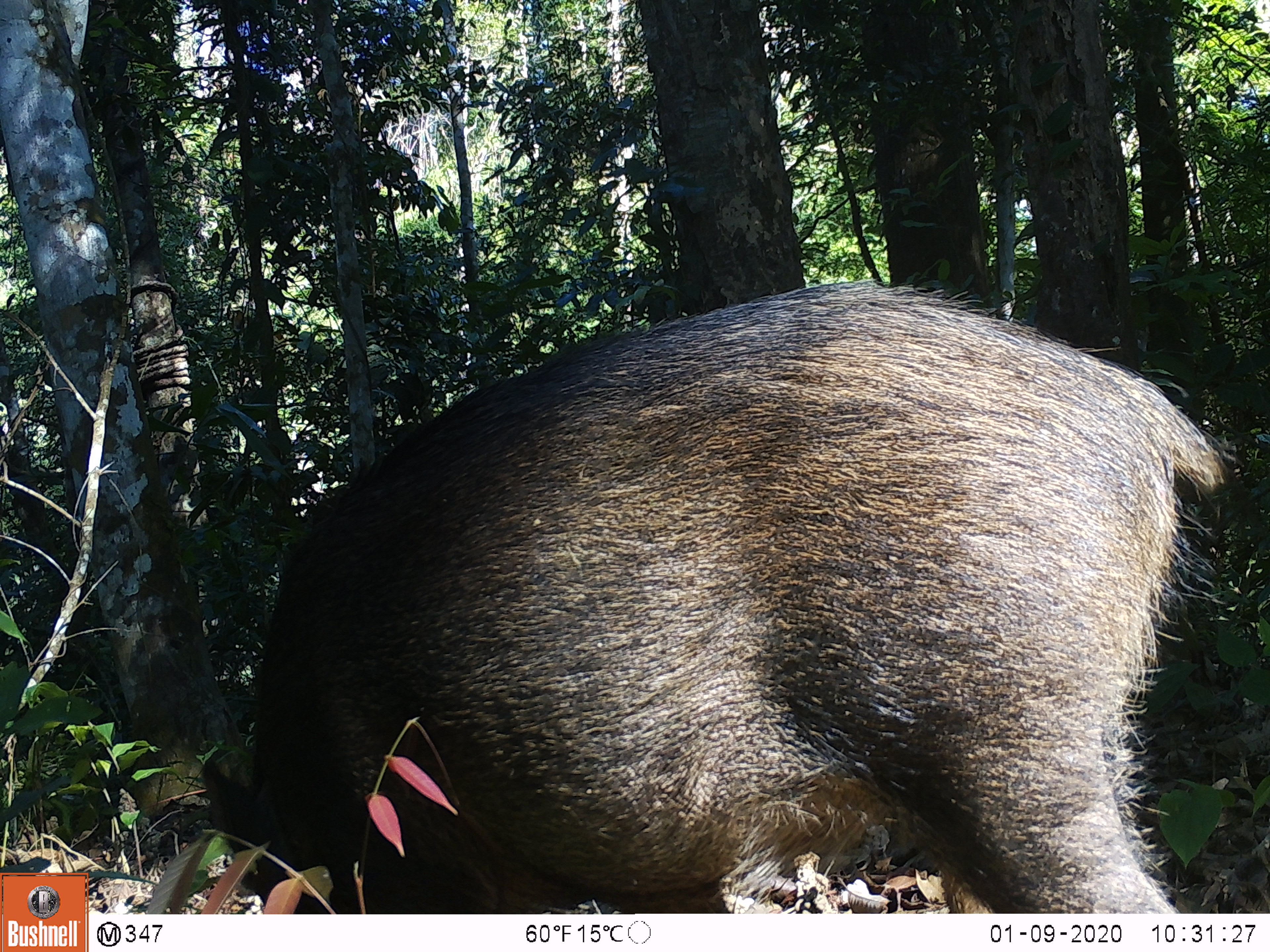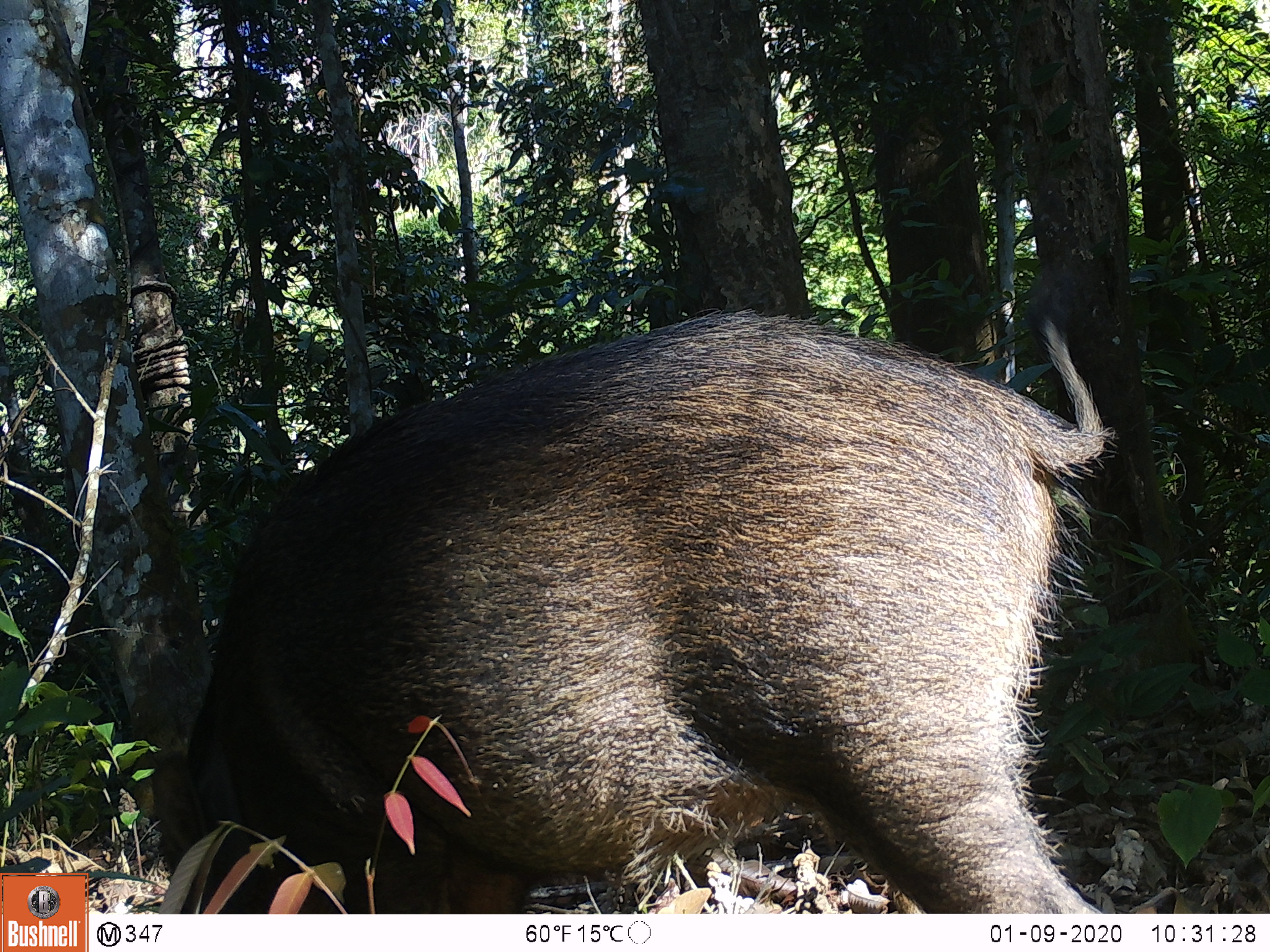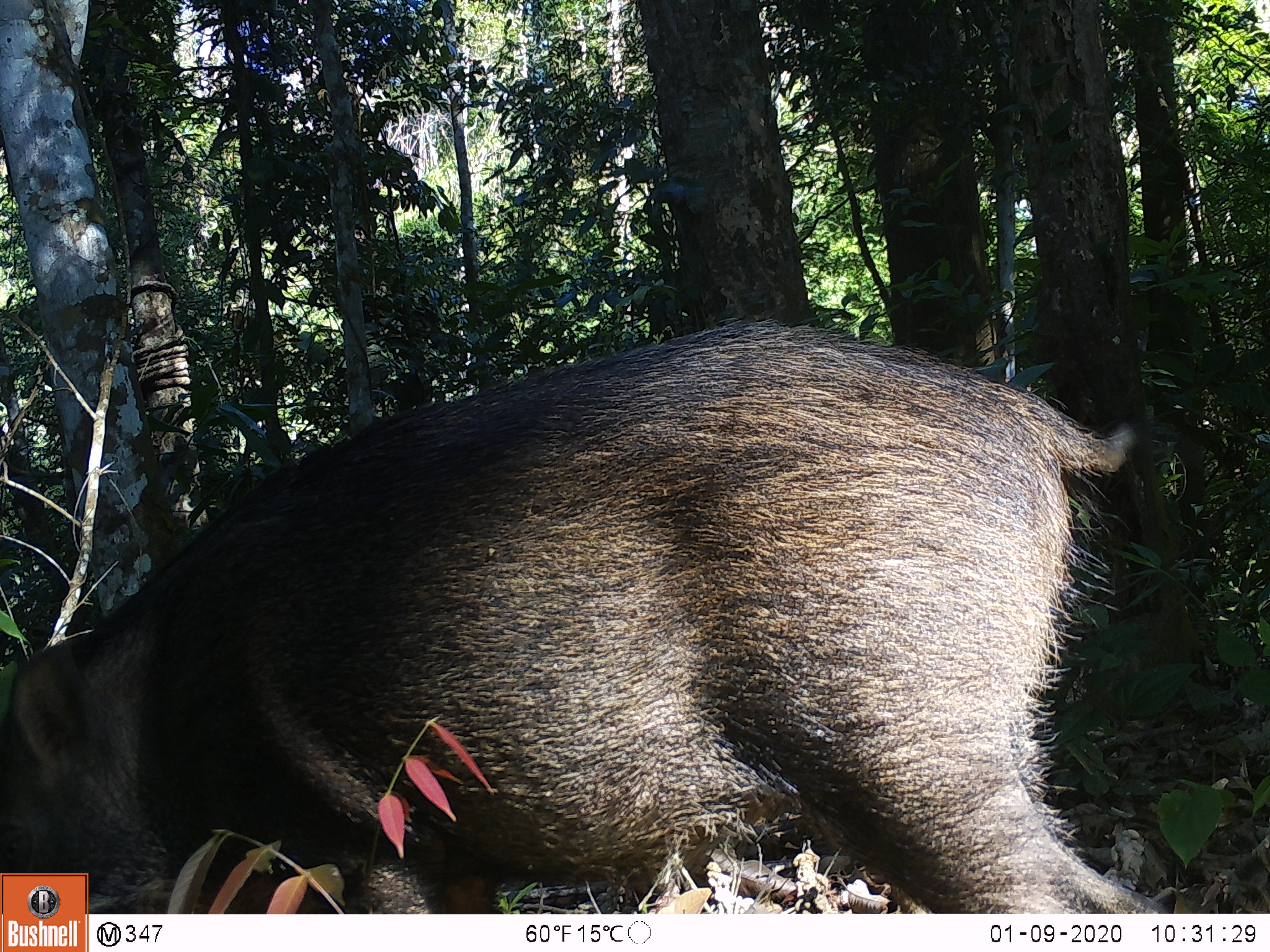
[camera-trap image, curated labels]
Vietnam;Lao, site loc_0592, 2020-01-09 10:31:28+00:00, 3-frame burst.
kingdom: Animalia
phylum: Chordata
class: Mammalia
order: Artiodactyla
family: Suidae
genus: Sus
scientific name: Sus scrofa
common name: eurasian wild pig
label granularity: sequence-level